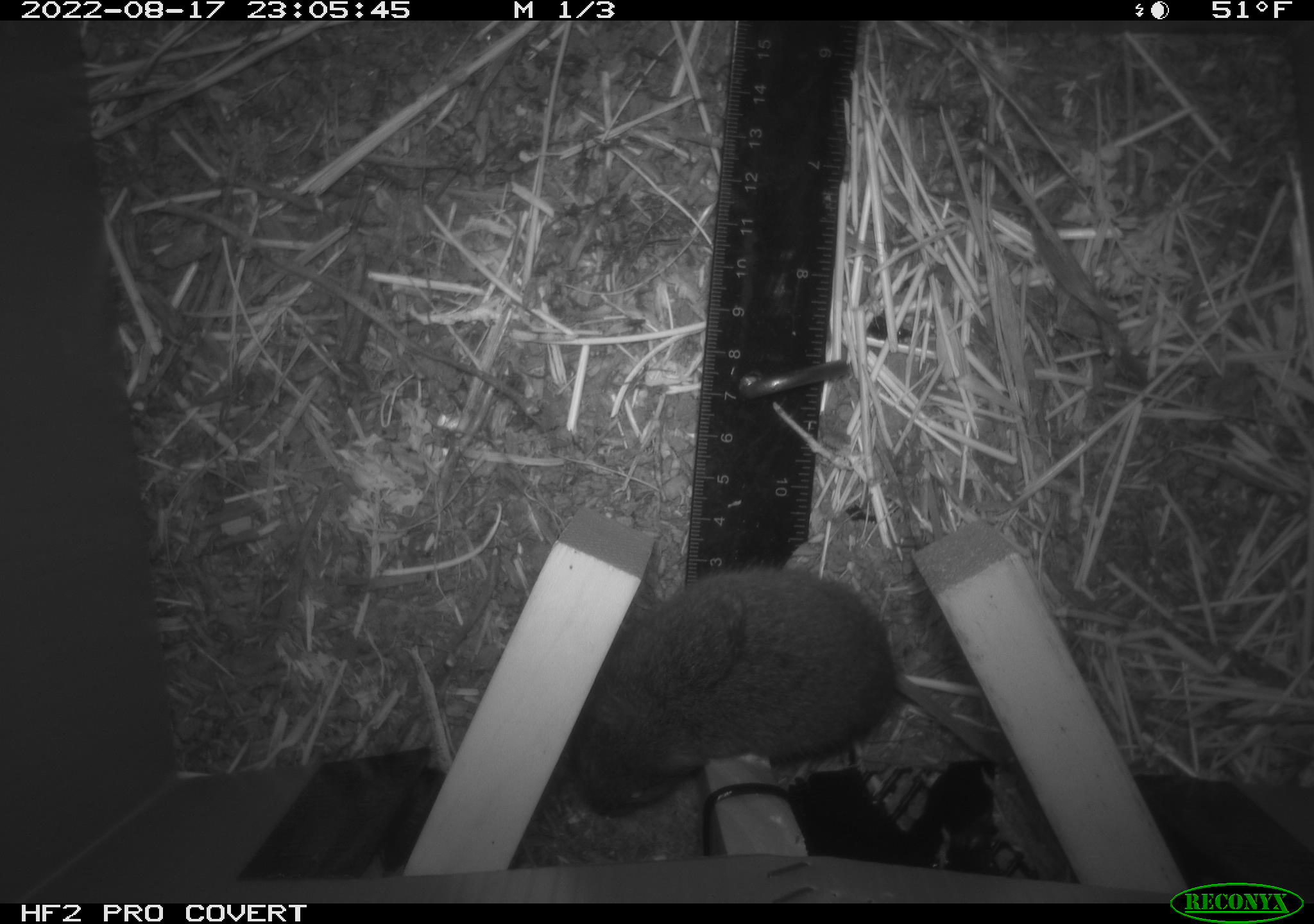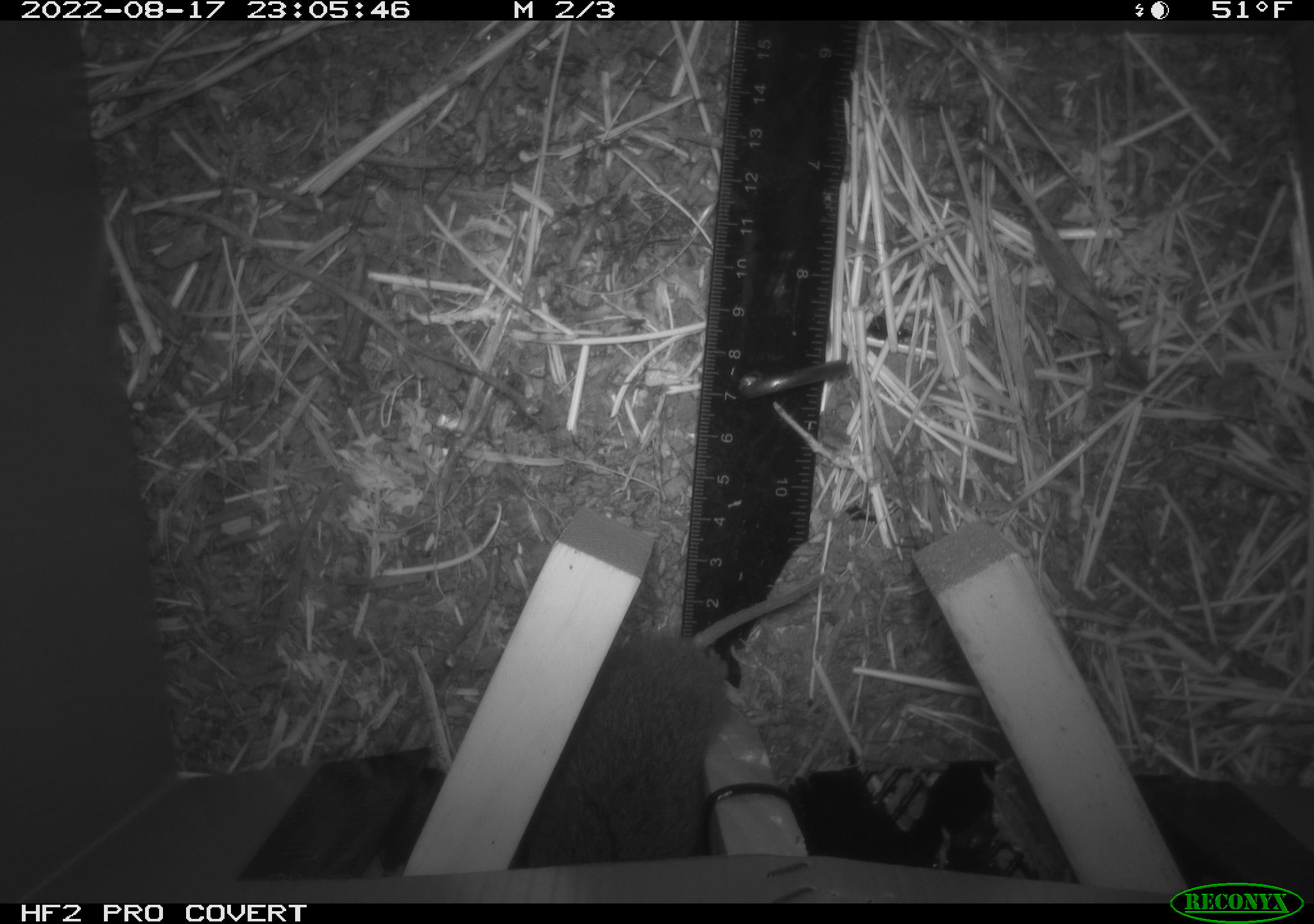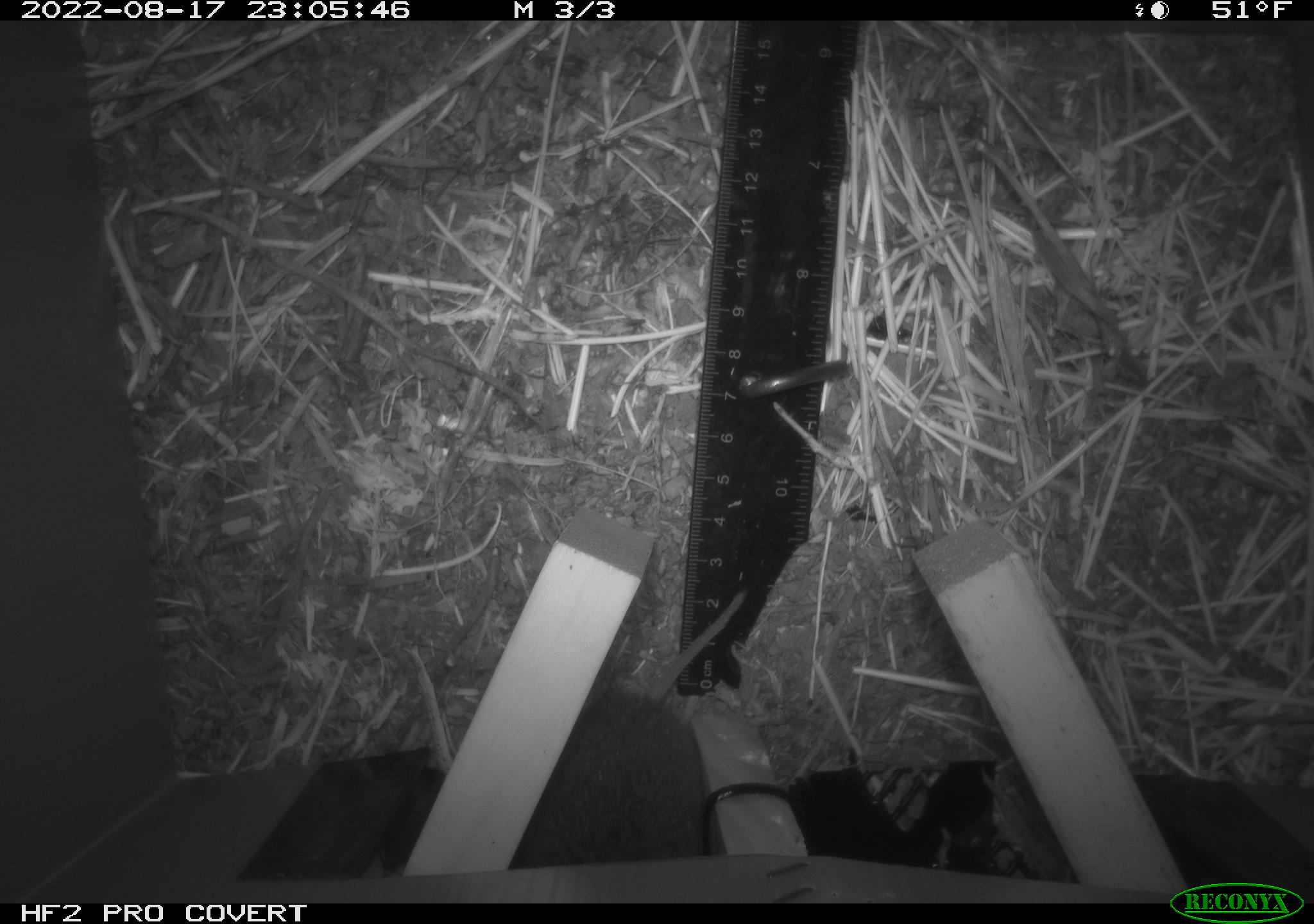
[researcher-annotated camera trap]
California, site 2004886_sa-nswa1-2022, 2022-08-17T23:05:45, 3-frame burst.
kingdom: Animalia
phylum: Chordata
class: Mammalia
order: Rodentia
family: Cricetidae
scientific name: Cricetidae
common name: hamsters, voles, lemmings, and allies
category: cricetidae family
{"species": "cricetidae family (hamsters, voles, lemmings, and allies) (Cricetidae)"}